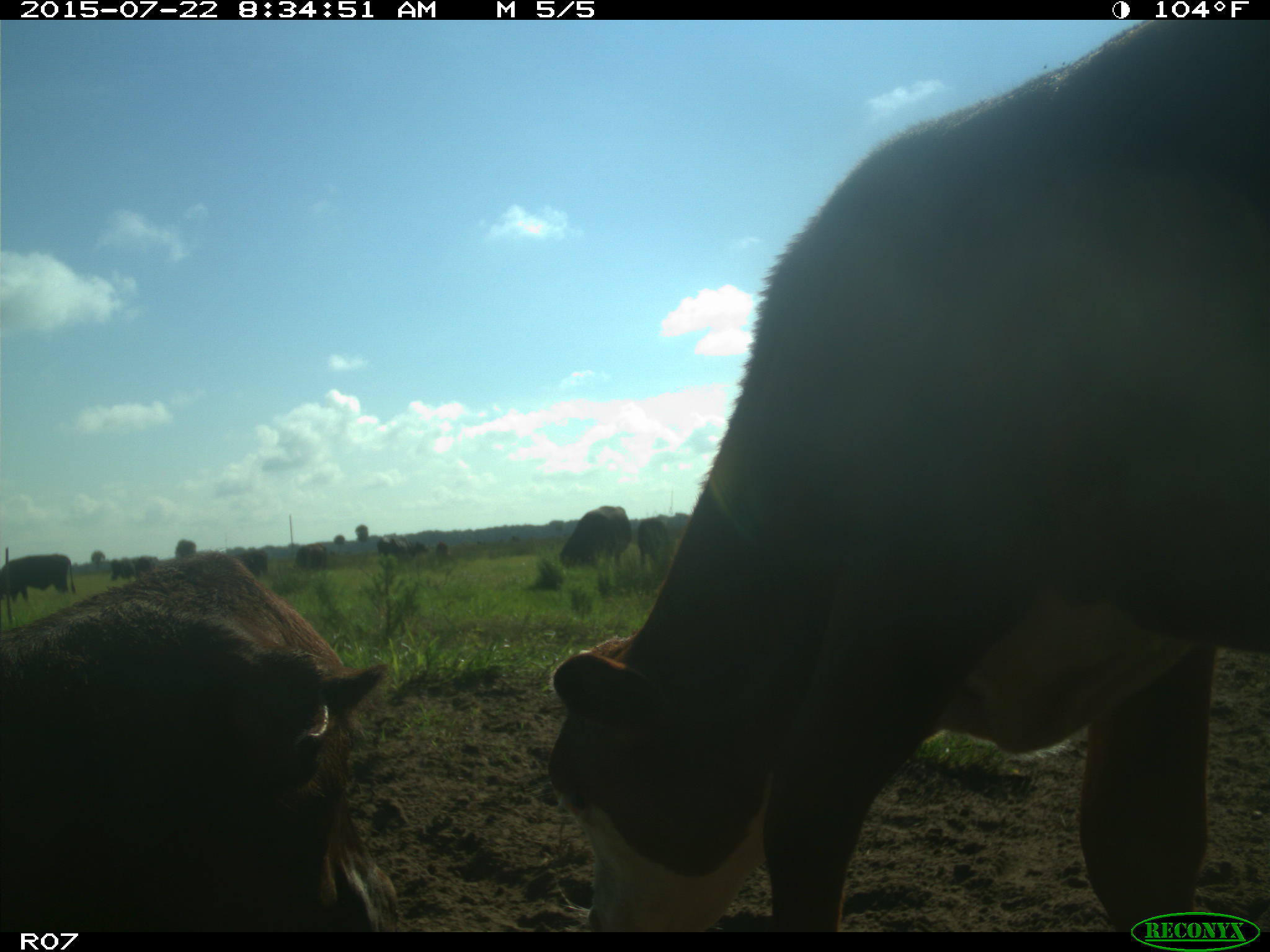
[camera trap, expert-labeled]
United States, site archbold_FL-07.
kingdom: Animalia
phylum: Chordata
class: Mammalia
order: Artiodactyla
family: Bovidae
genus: Bos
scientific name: Bos taurus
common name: domestic cow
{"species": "Bos taurus (domestic cow)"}